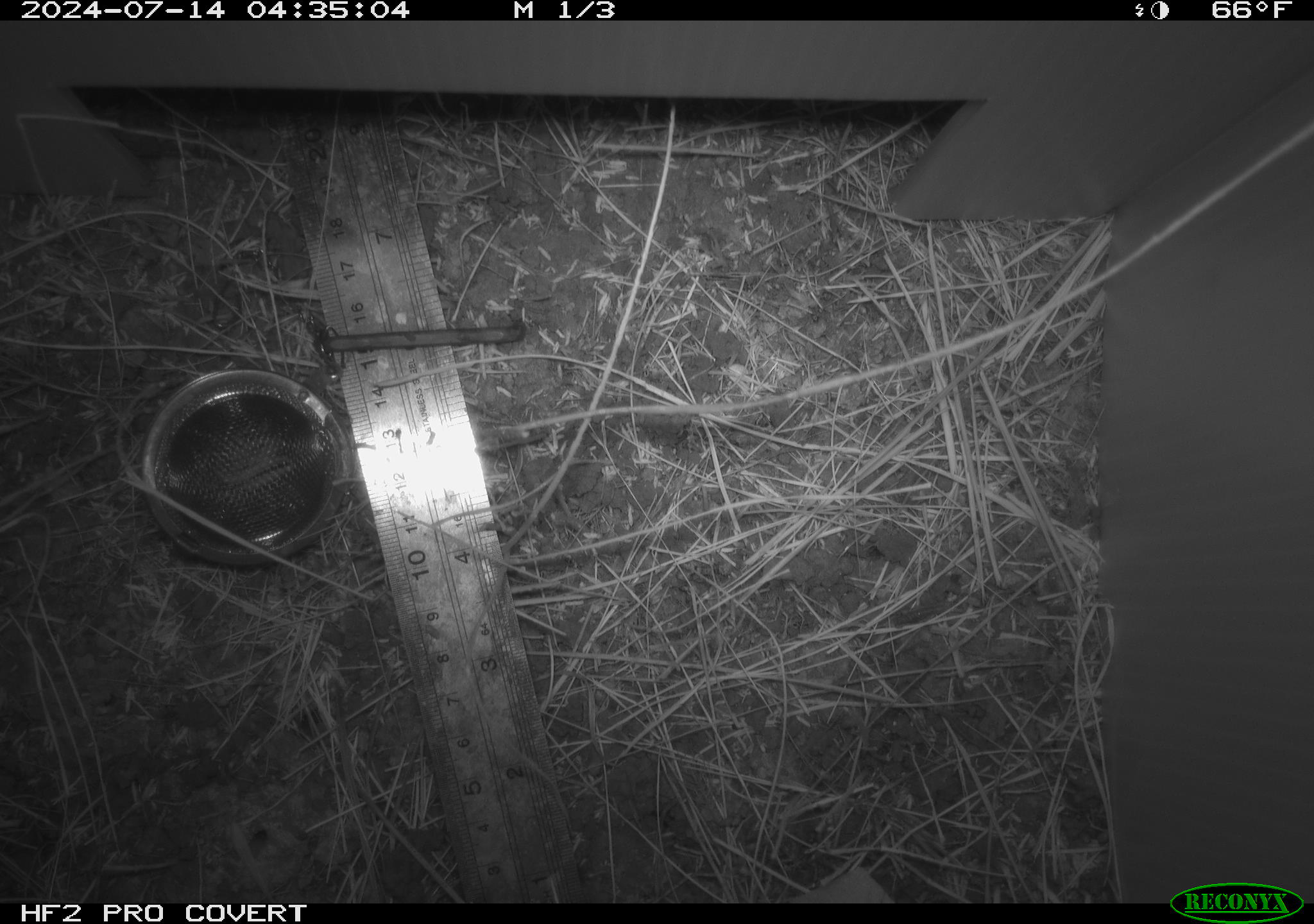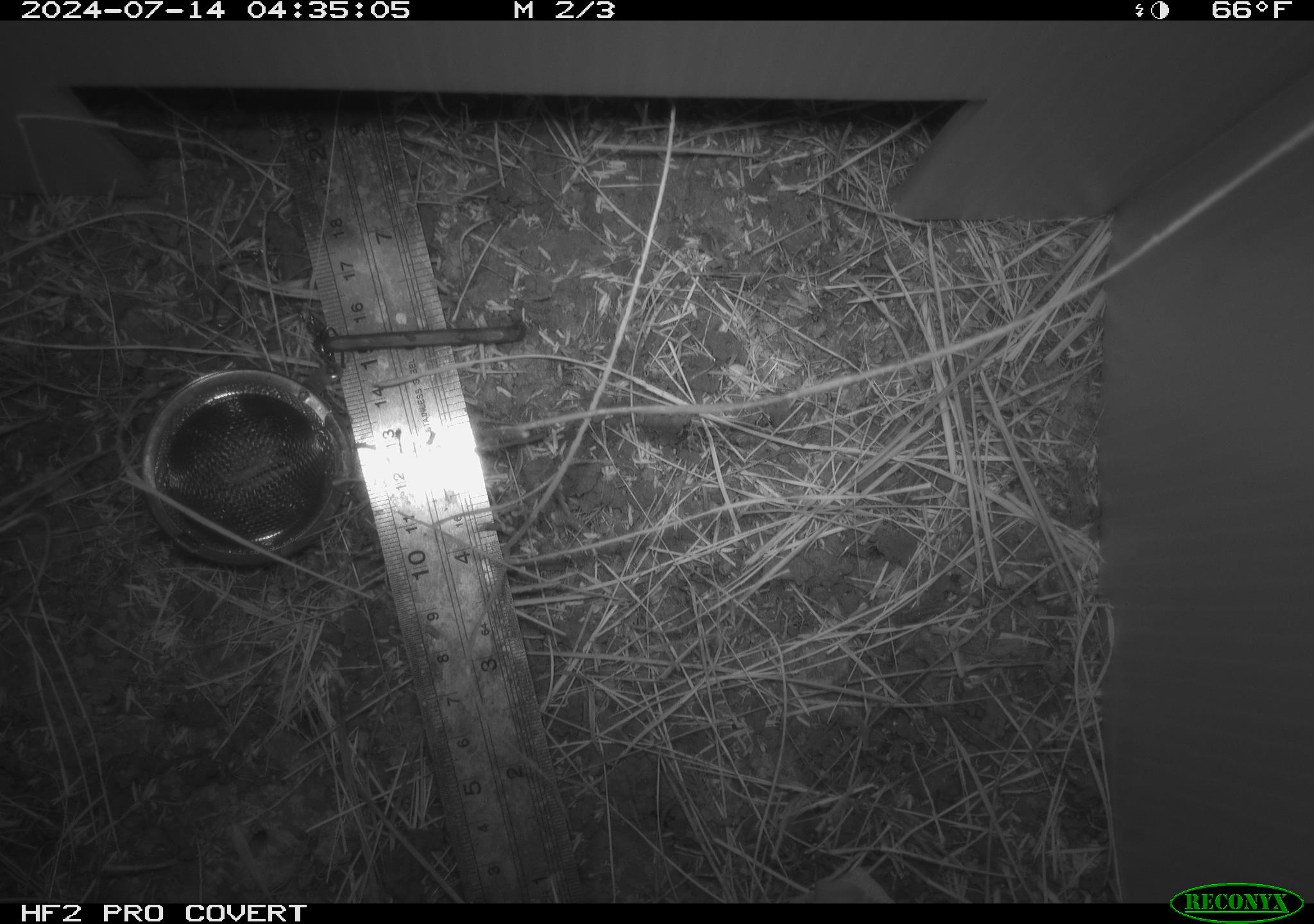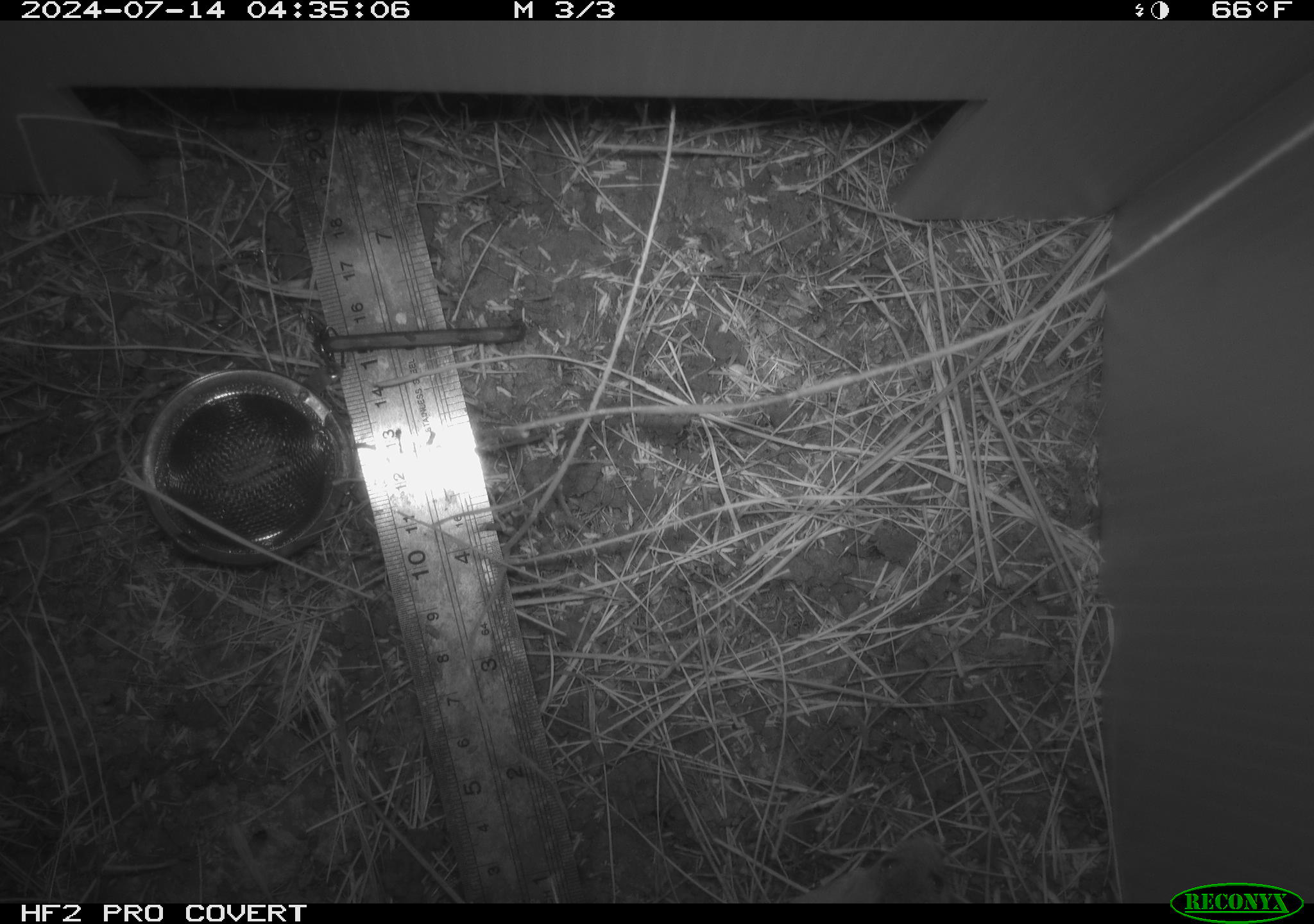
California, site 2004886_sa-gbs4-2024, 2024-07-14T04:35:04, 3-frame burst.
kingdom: Animalia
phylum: Chordata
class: Mammalia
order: Rodentia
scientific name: Rodentia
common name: mouse species